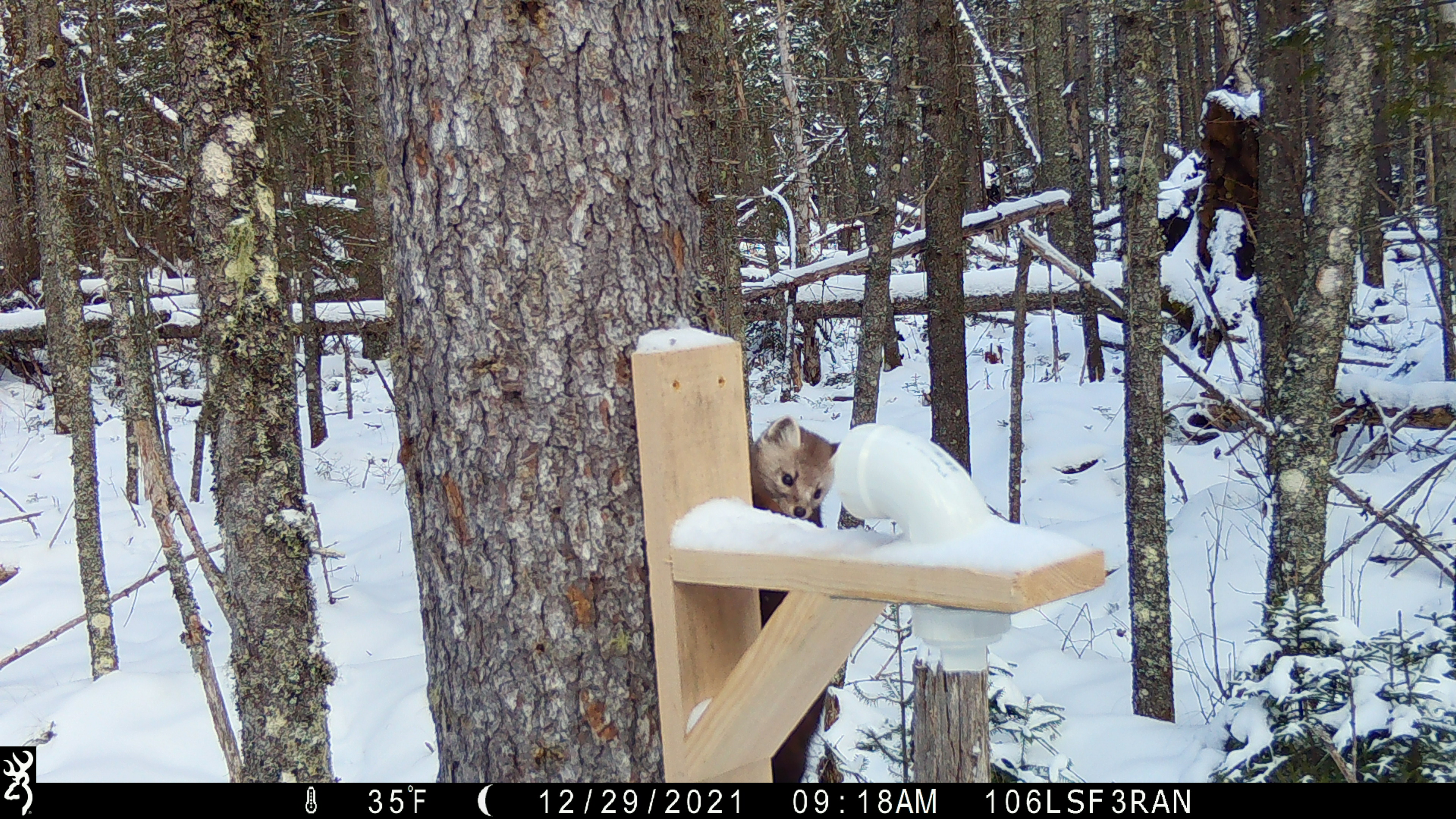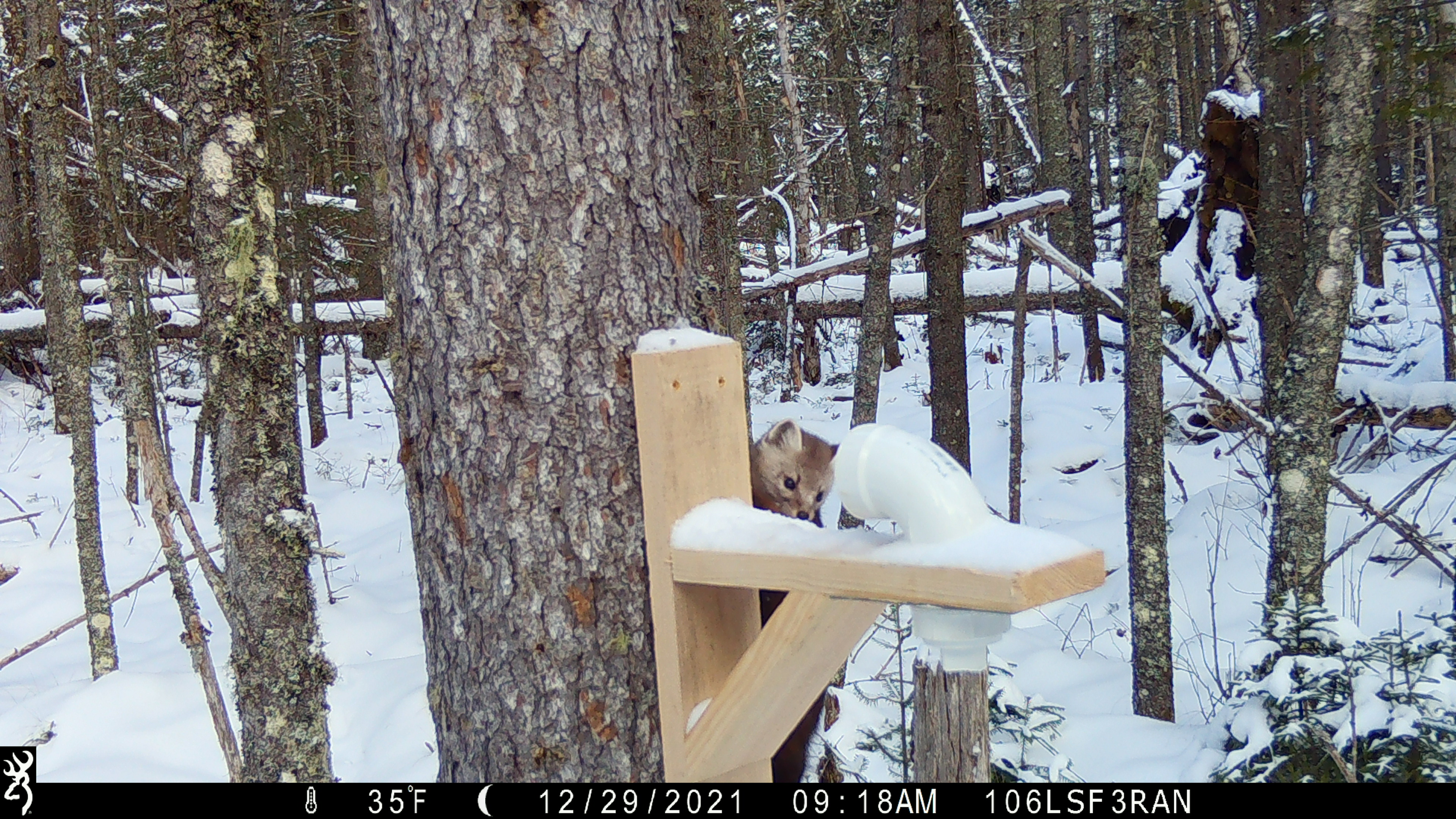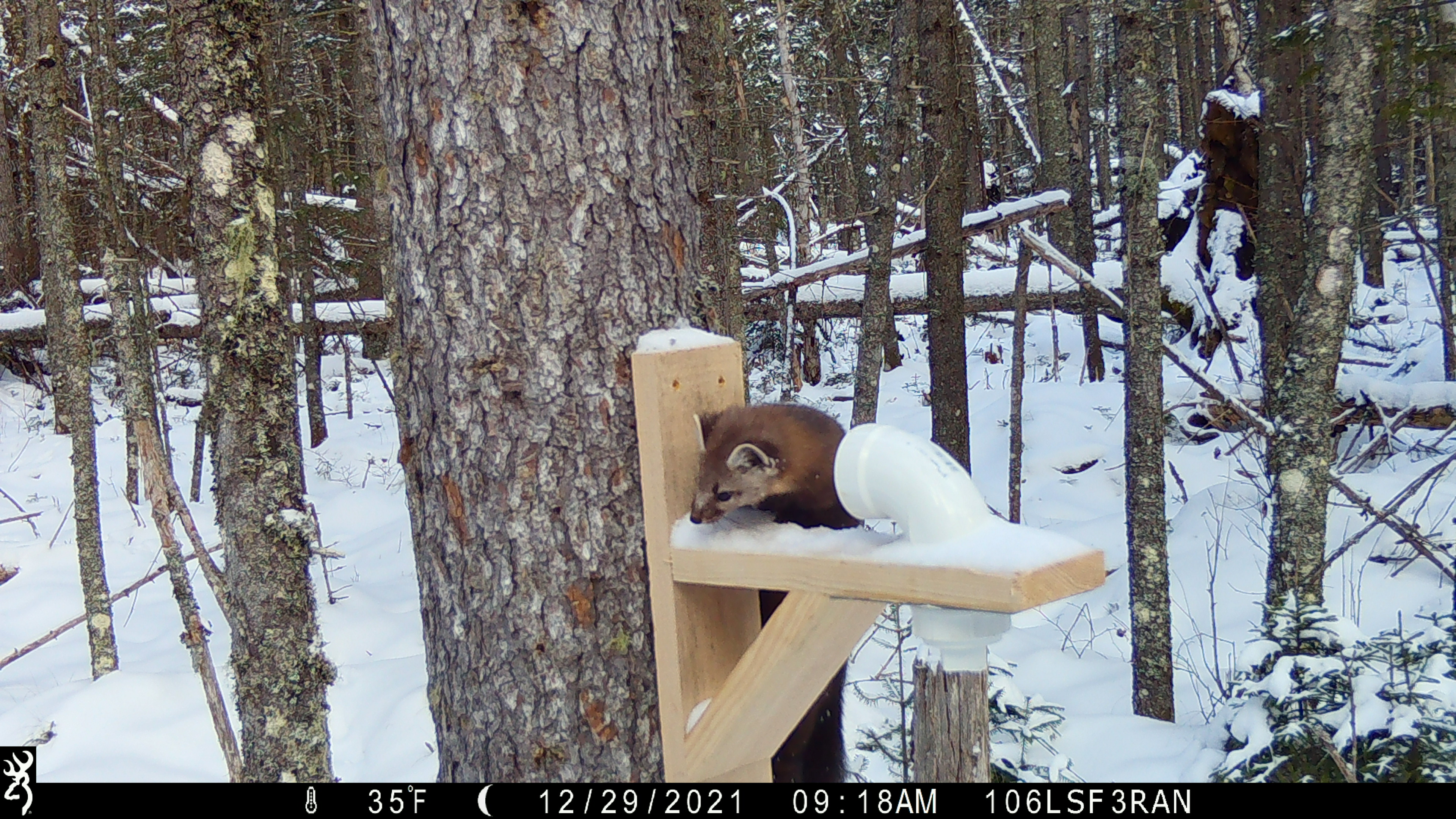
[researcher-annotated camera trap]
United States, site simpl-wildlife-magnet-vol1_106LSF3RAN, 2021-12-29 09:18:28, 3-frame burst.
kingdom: Animalia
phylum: Chordata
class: Mammalia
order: Carnivora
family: Mustelidae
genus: Martes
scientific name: Martes americana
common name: american marten